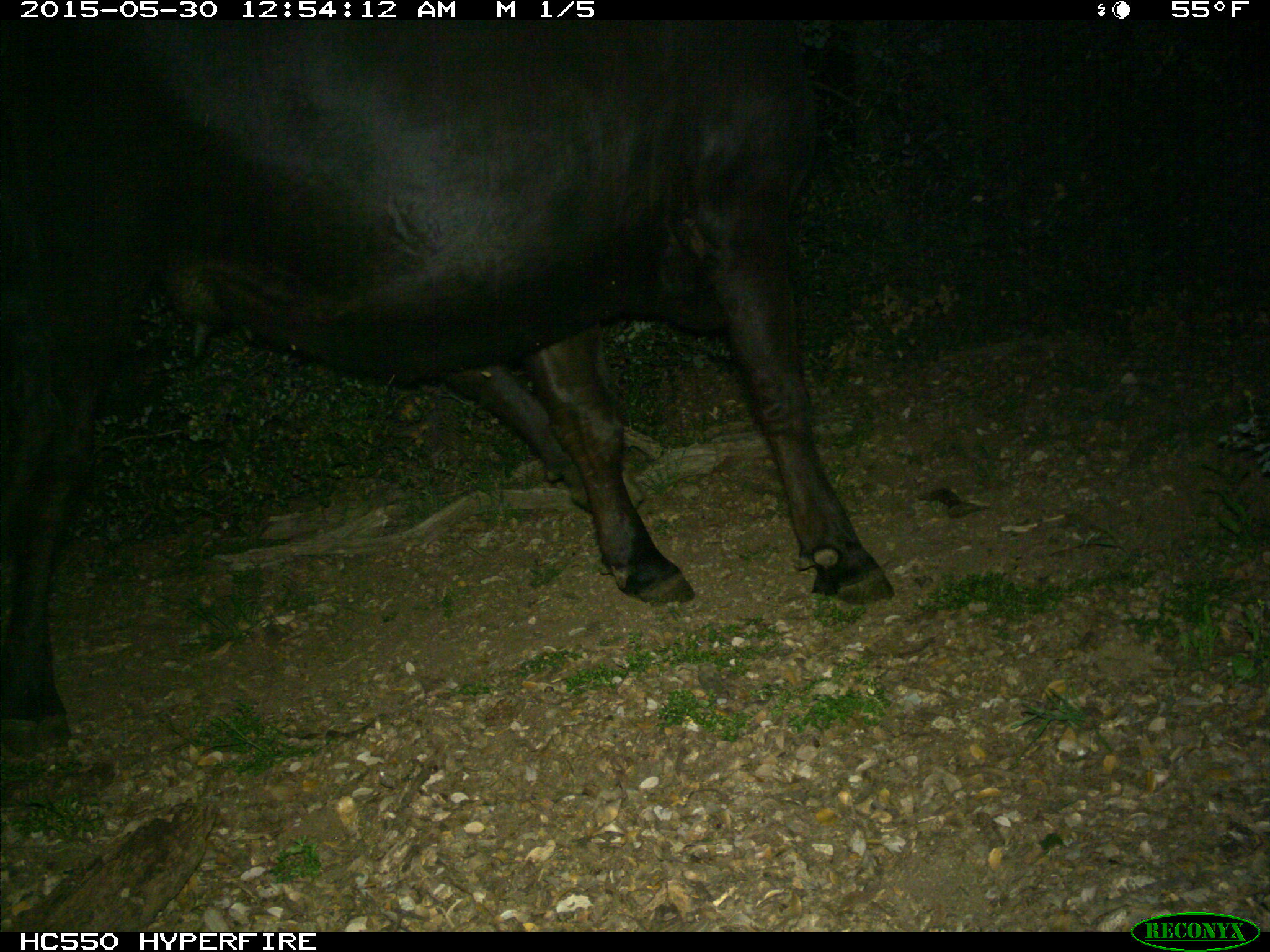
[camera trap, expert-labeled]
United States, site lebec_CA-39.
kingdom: Animalia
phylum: Chordata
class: Mammalia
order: Artiodactyla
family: Bovidae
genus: Bos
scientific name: Bos taurus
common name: domestic cow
Bos taurus (domestic cow).